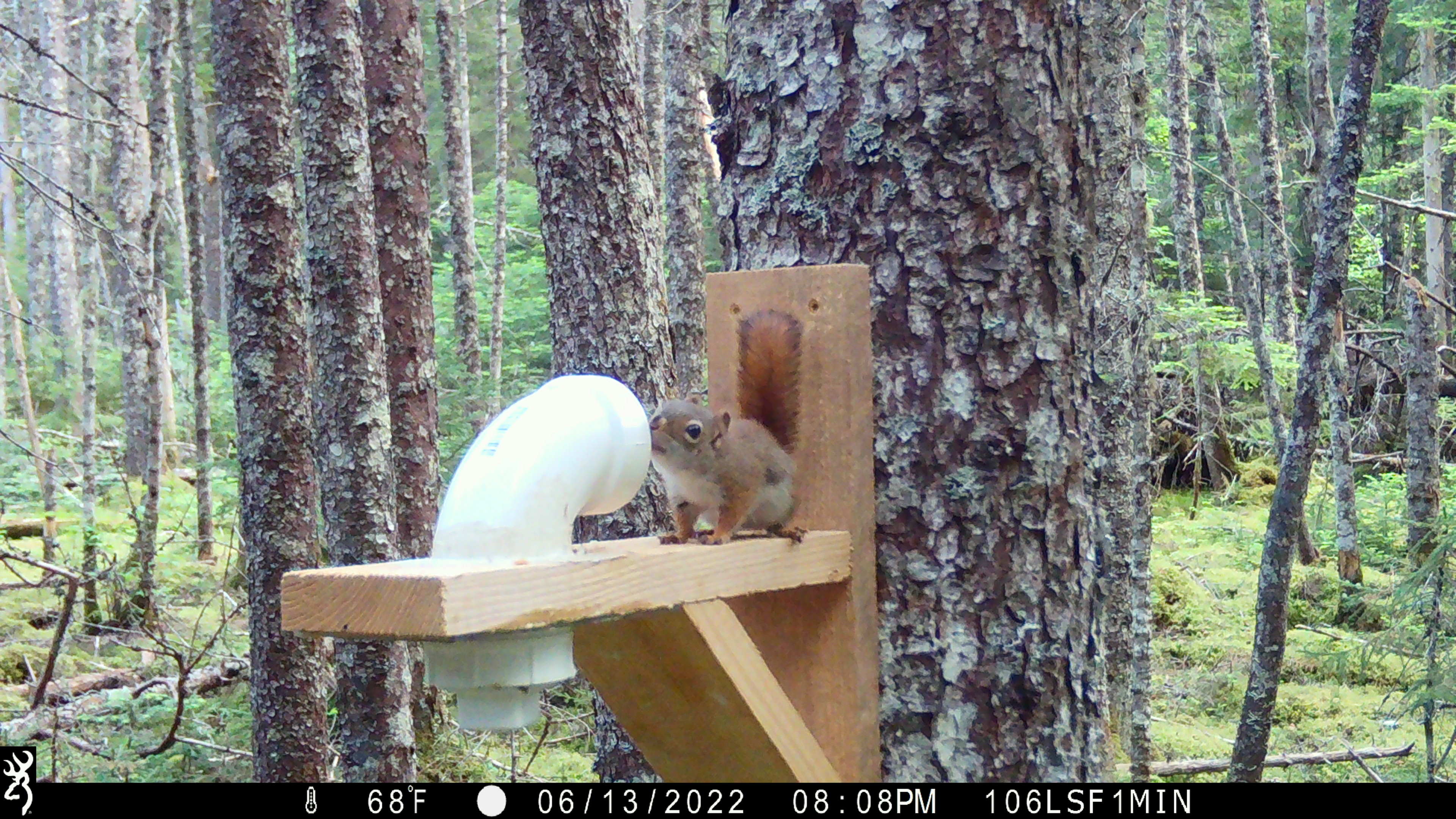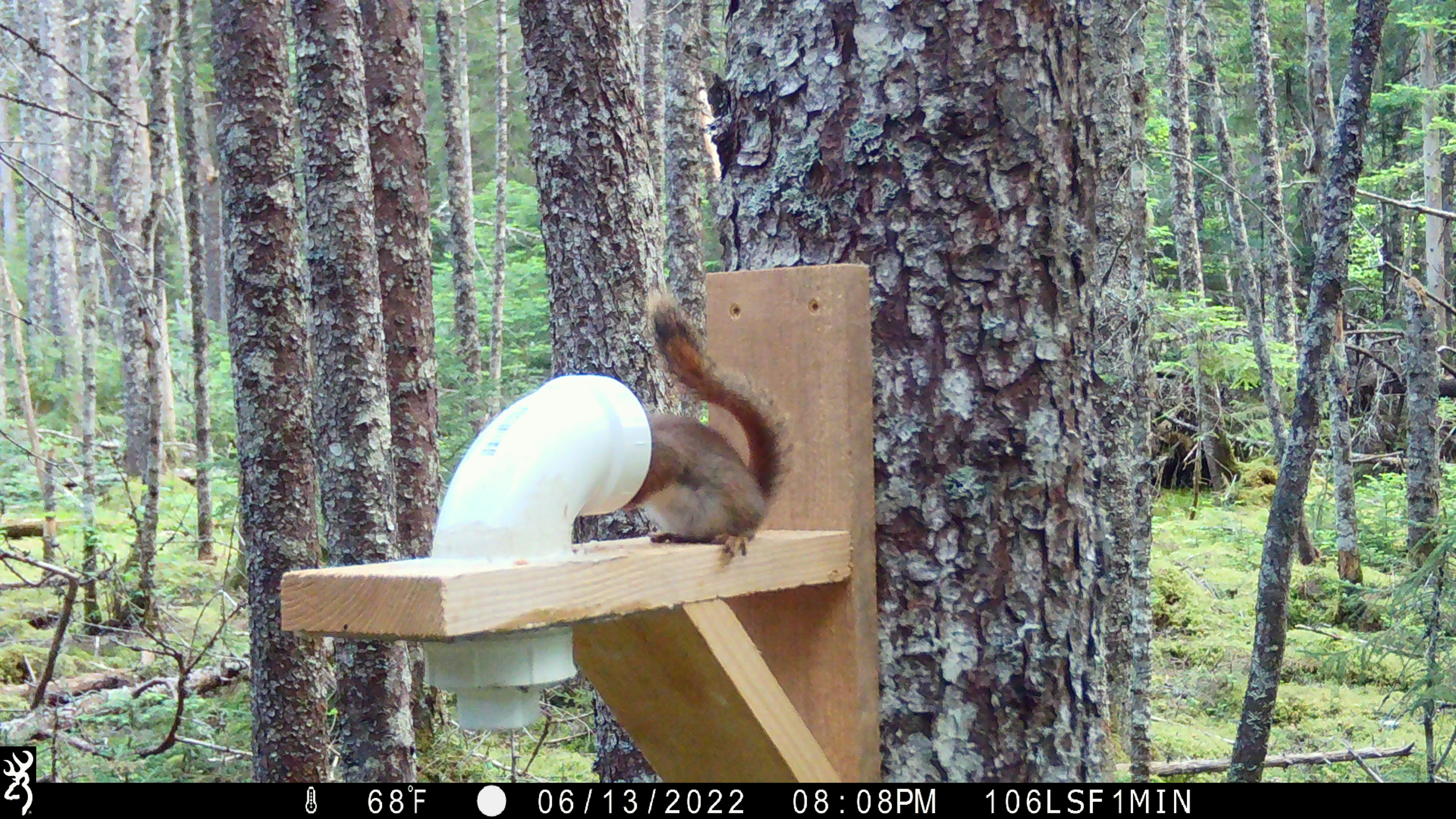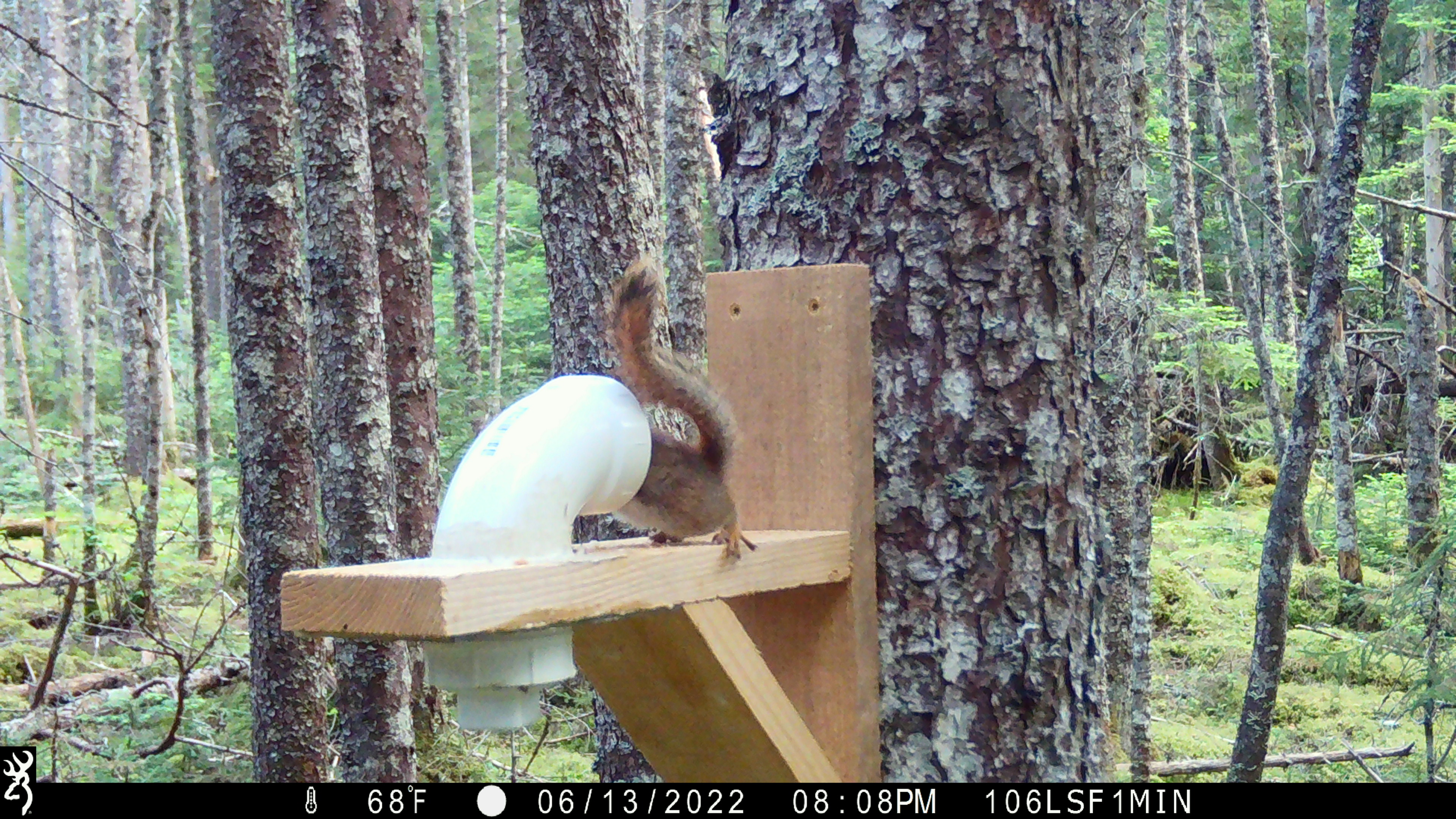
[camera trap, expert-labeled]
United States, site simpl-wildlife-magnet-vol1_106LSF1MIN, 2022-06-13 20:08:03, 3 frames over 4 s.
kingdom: Animalia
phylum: Chordata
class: Mammalia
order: Rodentia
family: Sciuridae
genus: Tamiasciurus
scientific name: Tamiasciurus hudsonicus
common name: red squirrel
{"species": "red squirrel (Tamiasciurus hudsonicus)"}